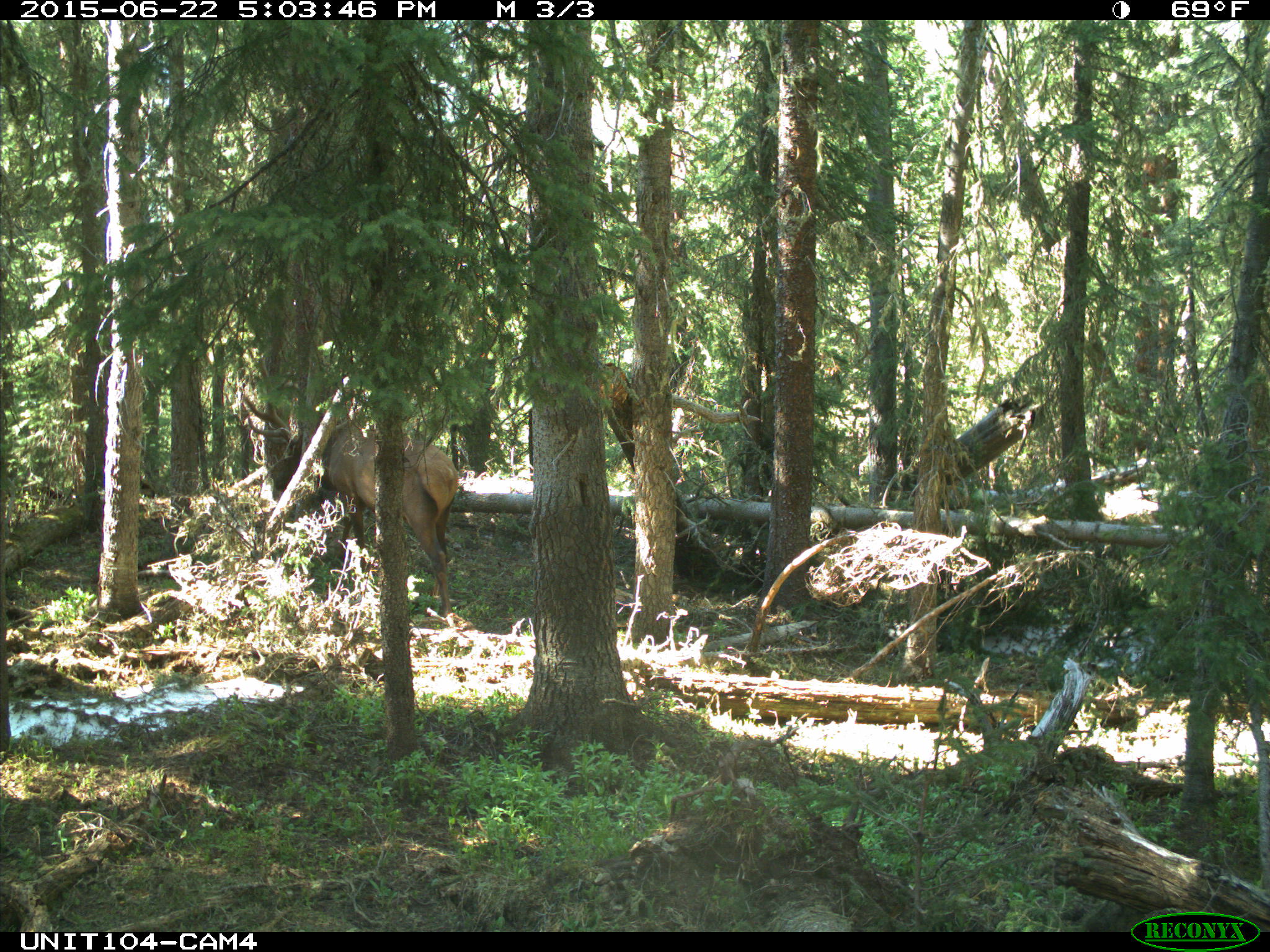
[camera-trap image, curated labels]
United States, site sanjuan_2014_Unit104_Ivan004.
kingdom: Animalia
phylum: Chordata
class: Mammalia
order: Artiodactyla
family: Cervidae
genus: Cervus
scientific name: Cervus elaphus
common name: red deer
Cervus elaphus (red deer).